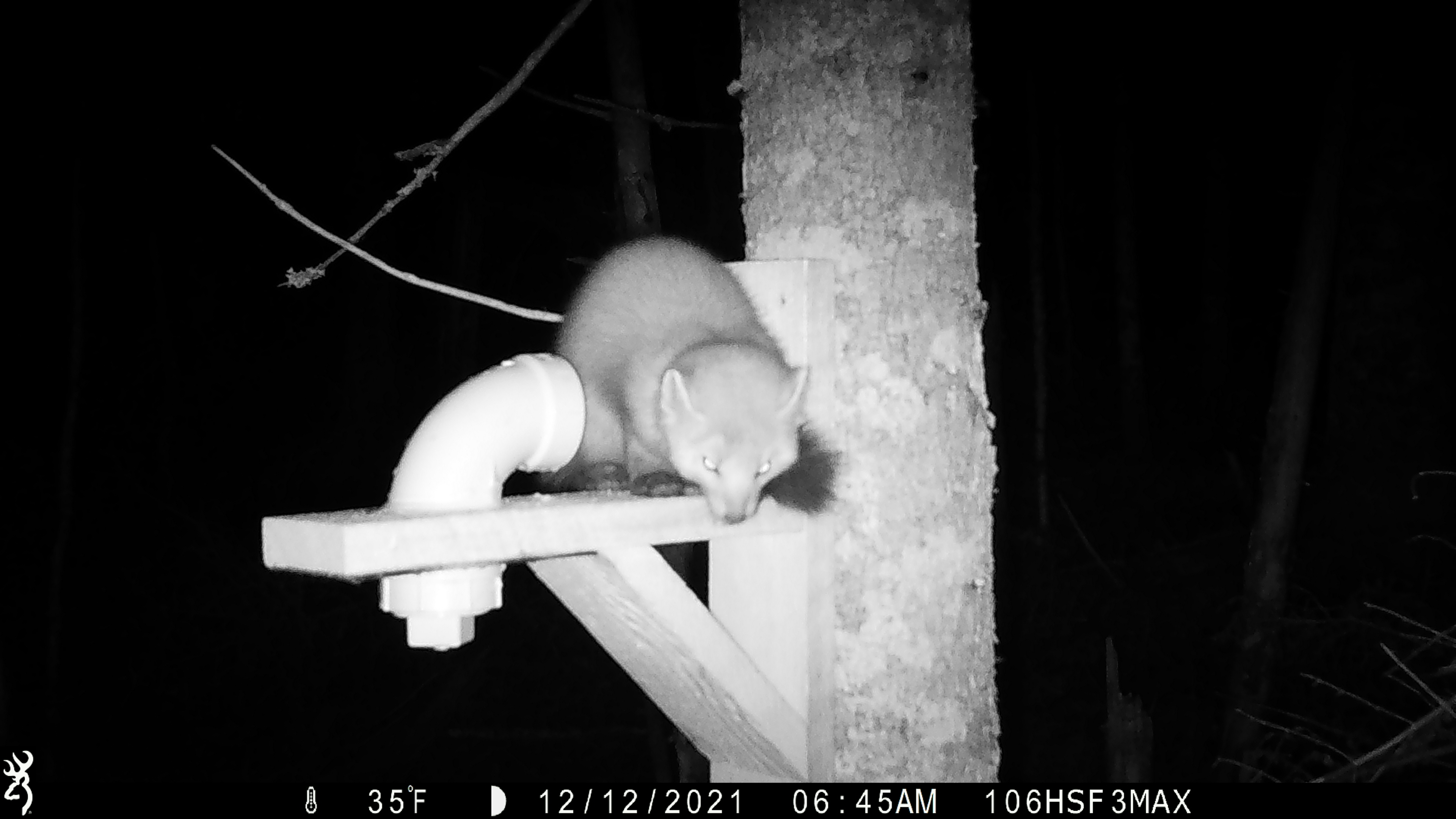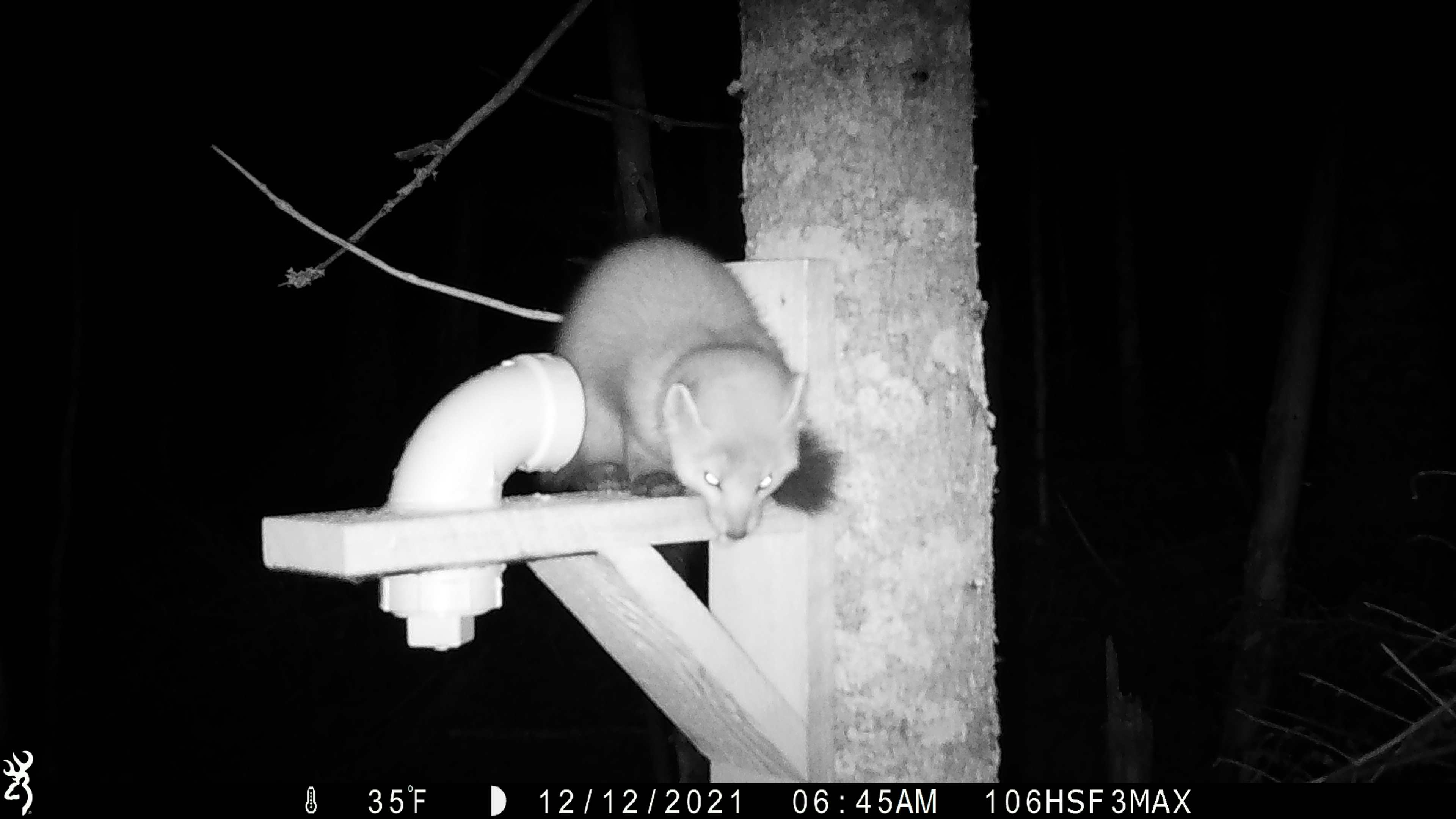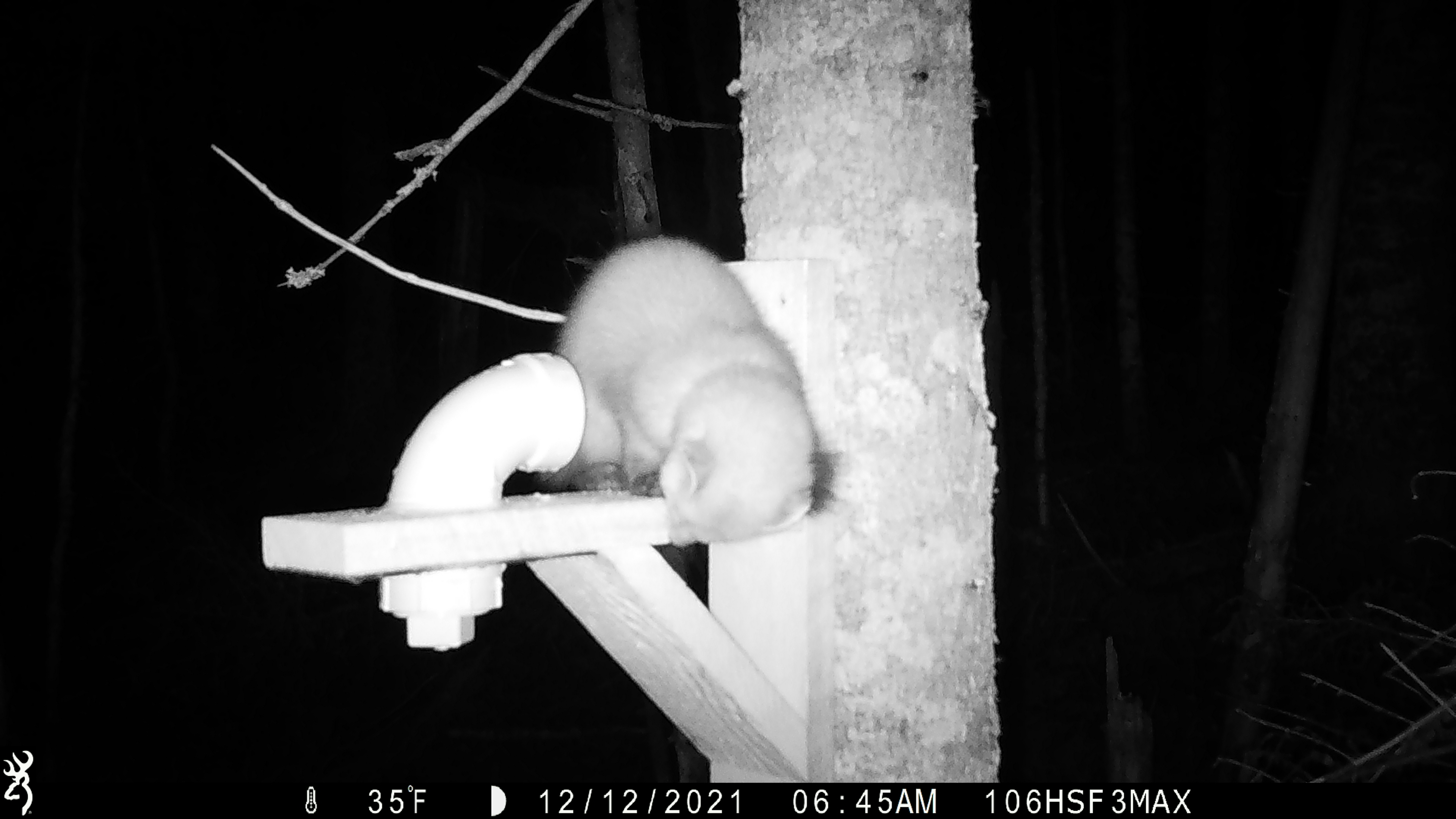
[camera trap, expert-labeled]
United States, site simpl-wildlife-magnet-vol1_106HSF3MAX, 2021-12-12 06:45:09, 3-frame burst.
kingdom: Animalia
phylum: Chordata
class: Mammalia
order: Carnivora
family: Mustelidae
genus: Martes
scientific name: Martes americana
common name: american marten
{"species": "american marten (Martes americana)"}